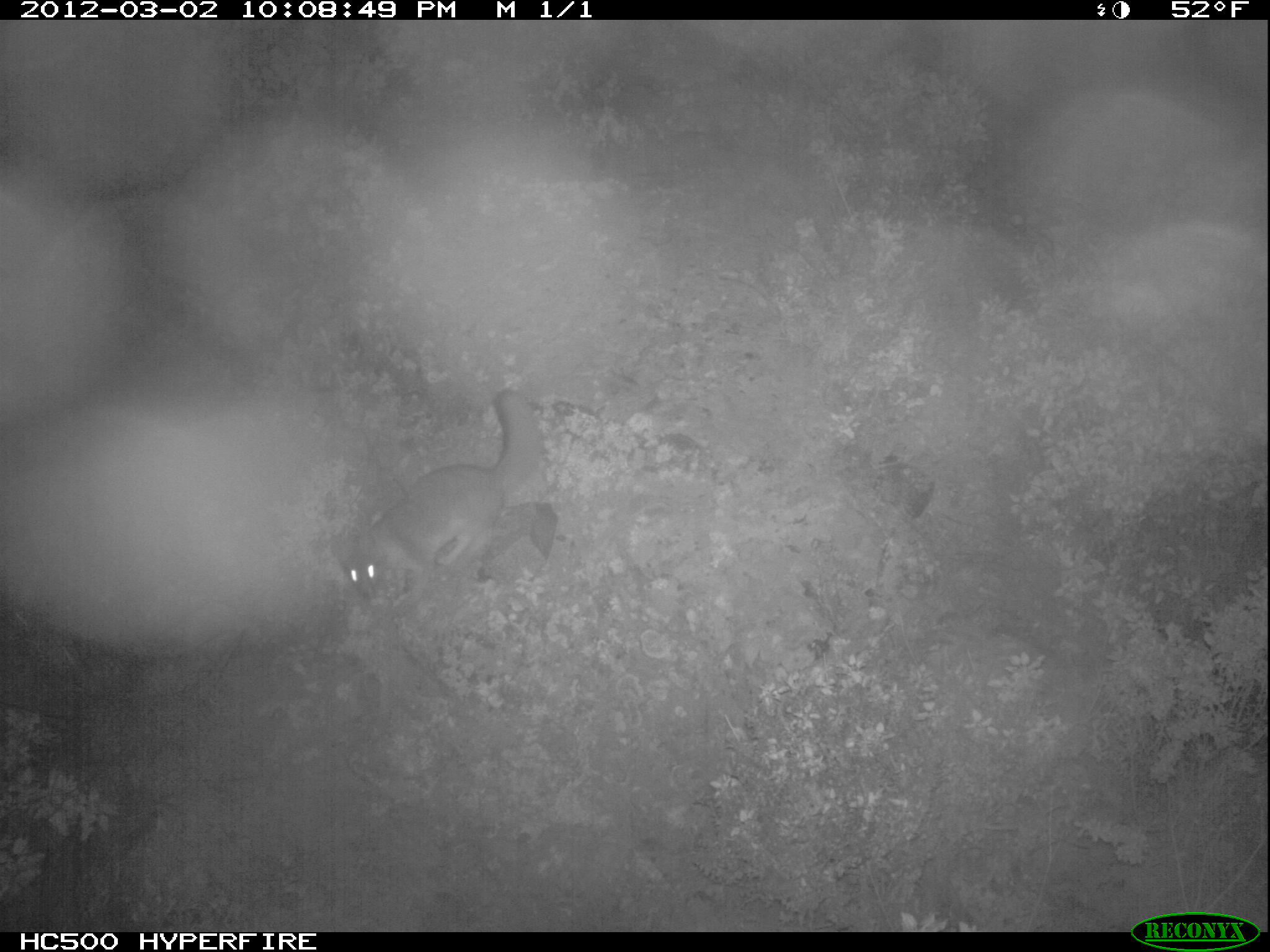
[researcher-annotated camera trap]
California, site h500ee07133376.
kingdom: Animalia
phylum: Chordata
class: Mammalia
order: Carnivora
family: Canidae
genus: Urocyon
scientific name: Urocyon littoralis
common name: island fox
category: fox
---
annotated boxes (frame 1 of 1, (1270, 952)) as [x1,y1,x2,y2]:
fox: [332,390,541,599]